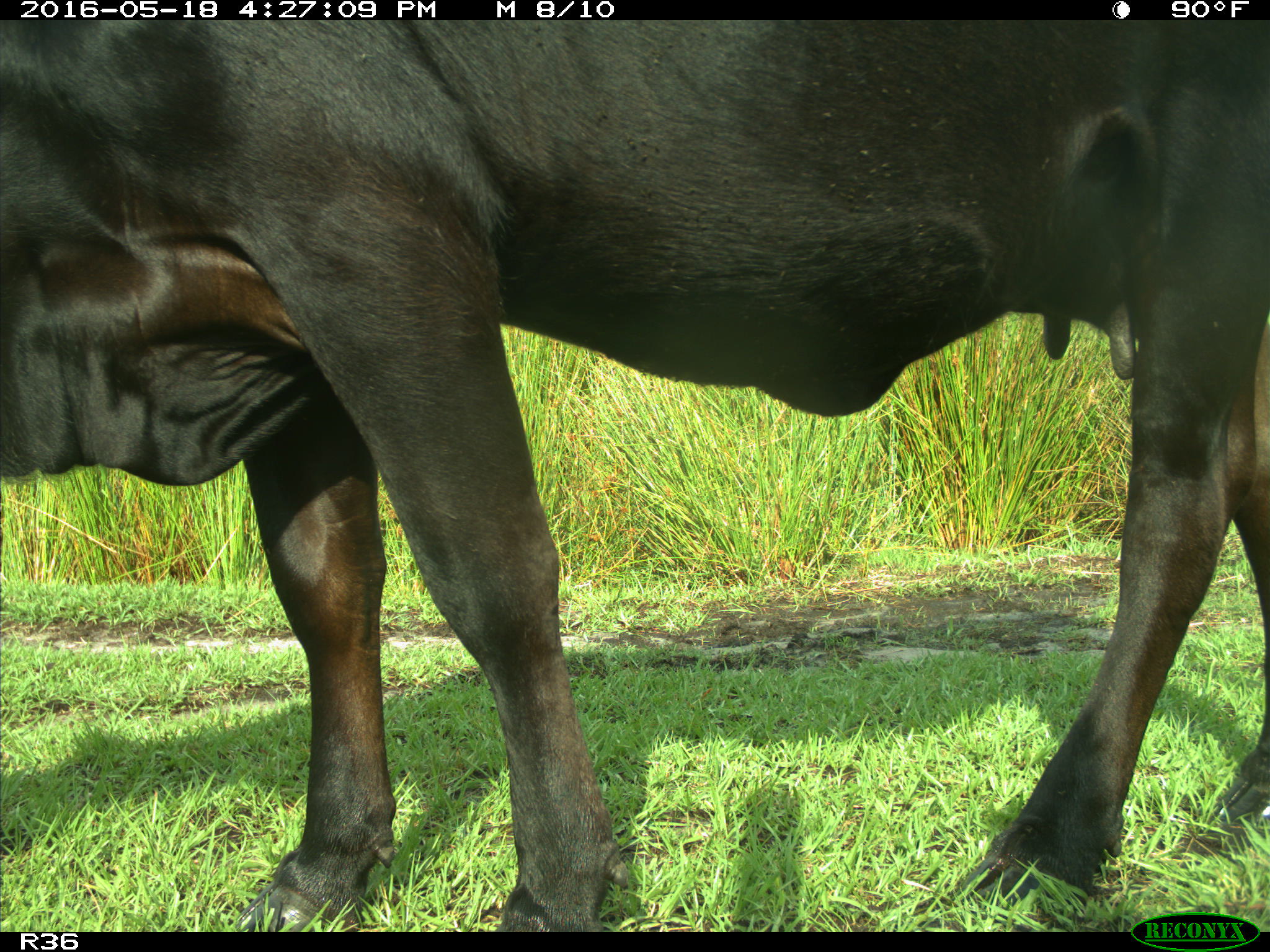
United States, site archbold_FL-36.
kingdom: Animalia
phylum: Chordata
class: Mammalia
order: Artiodactyla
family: Bovidae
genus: Bos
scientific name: Bos taurus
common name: domestic cow